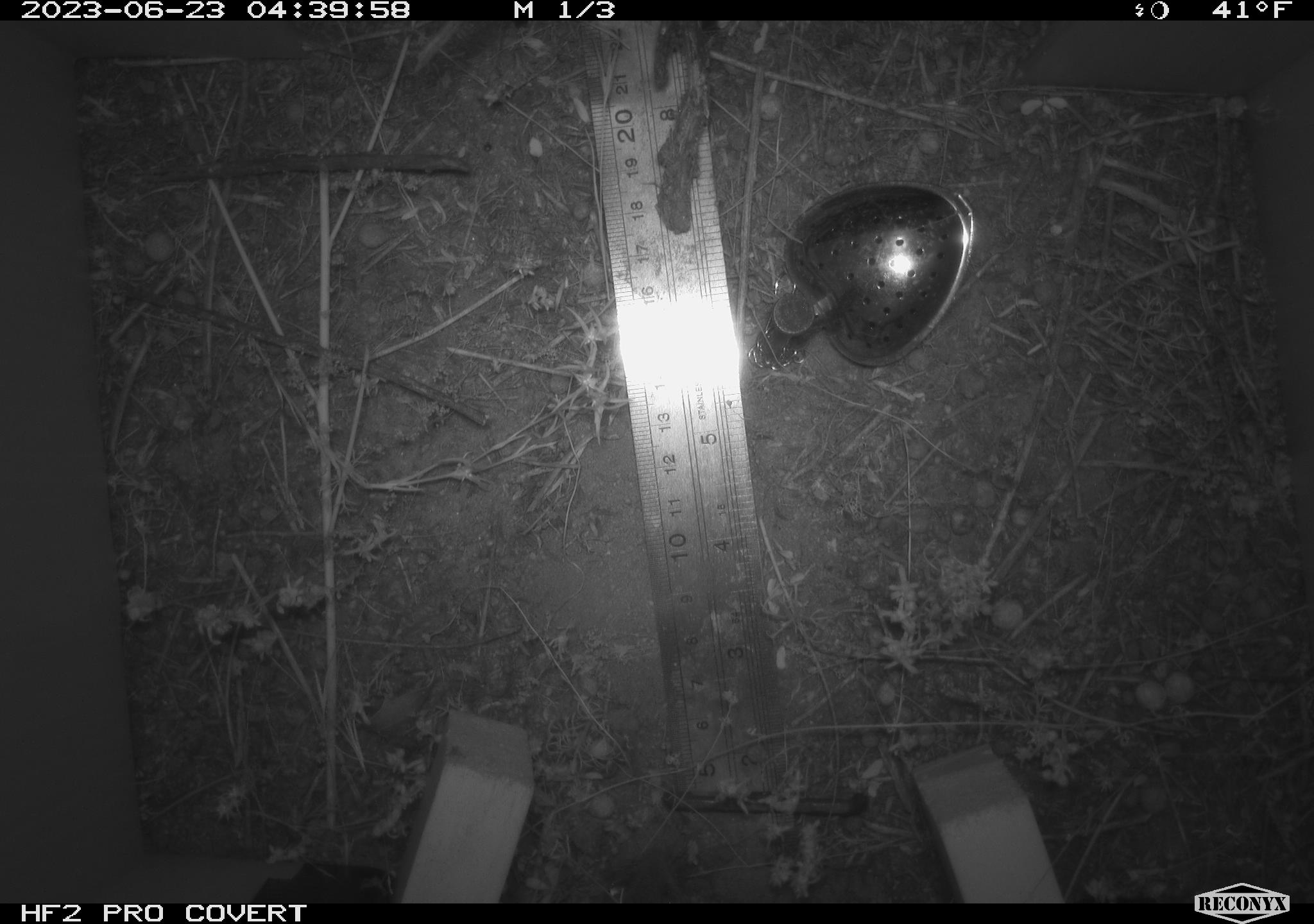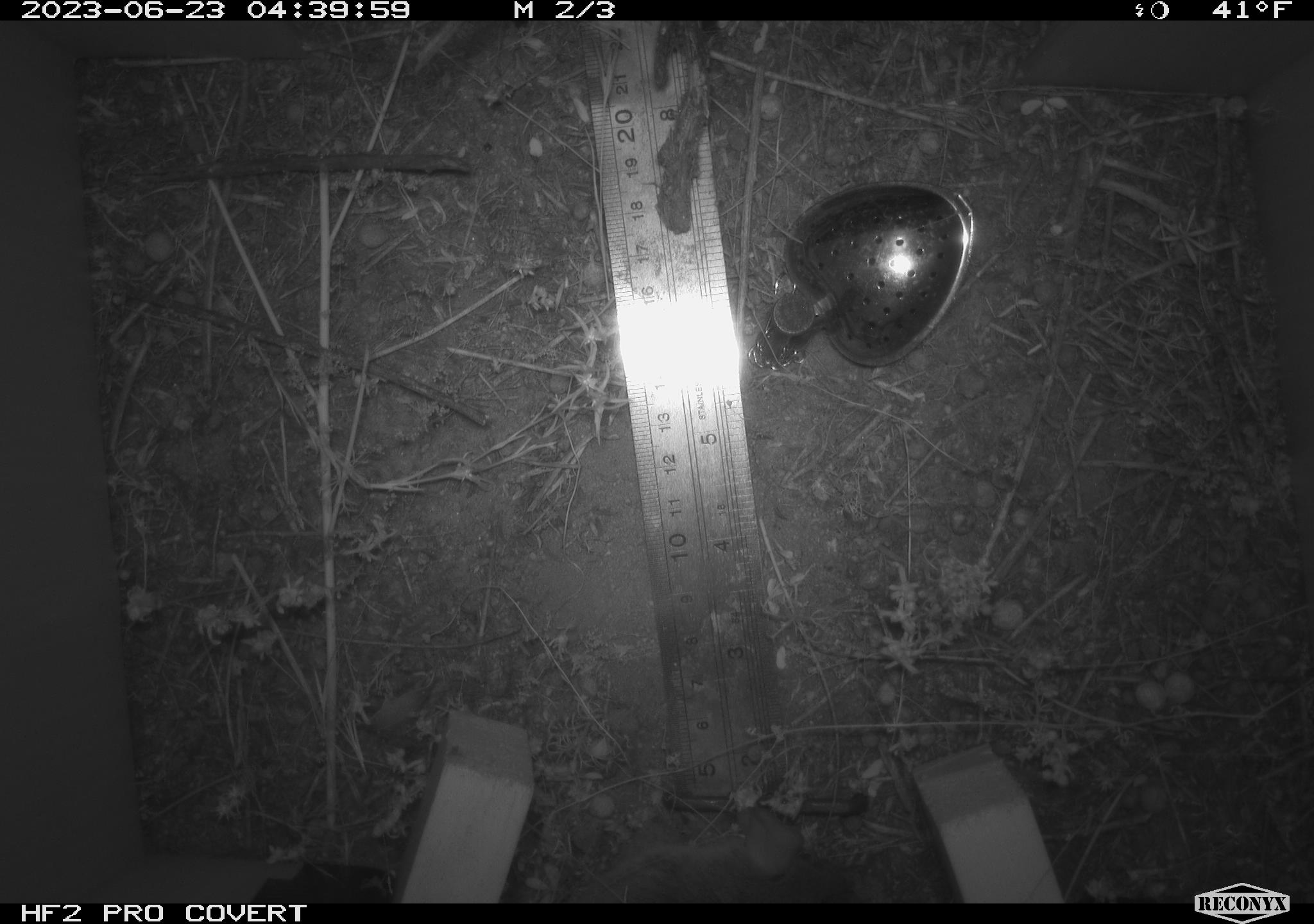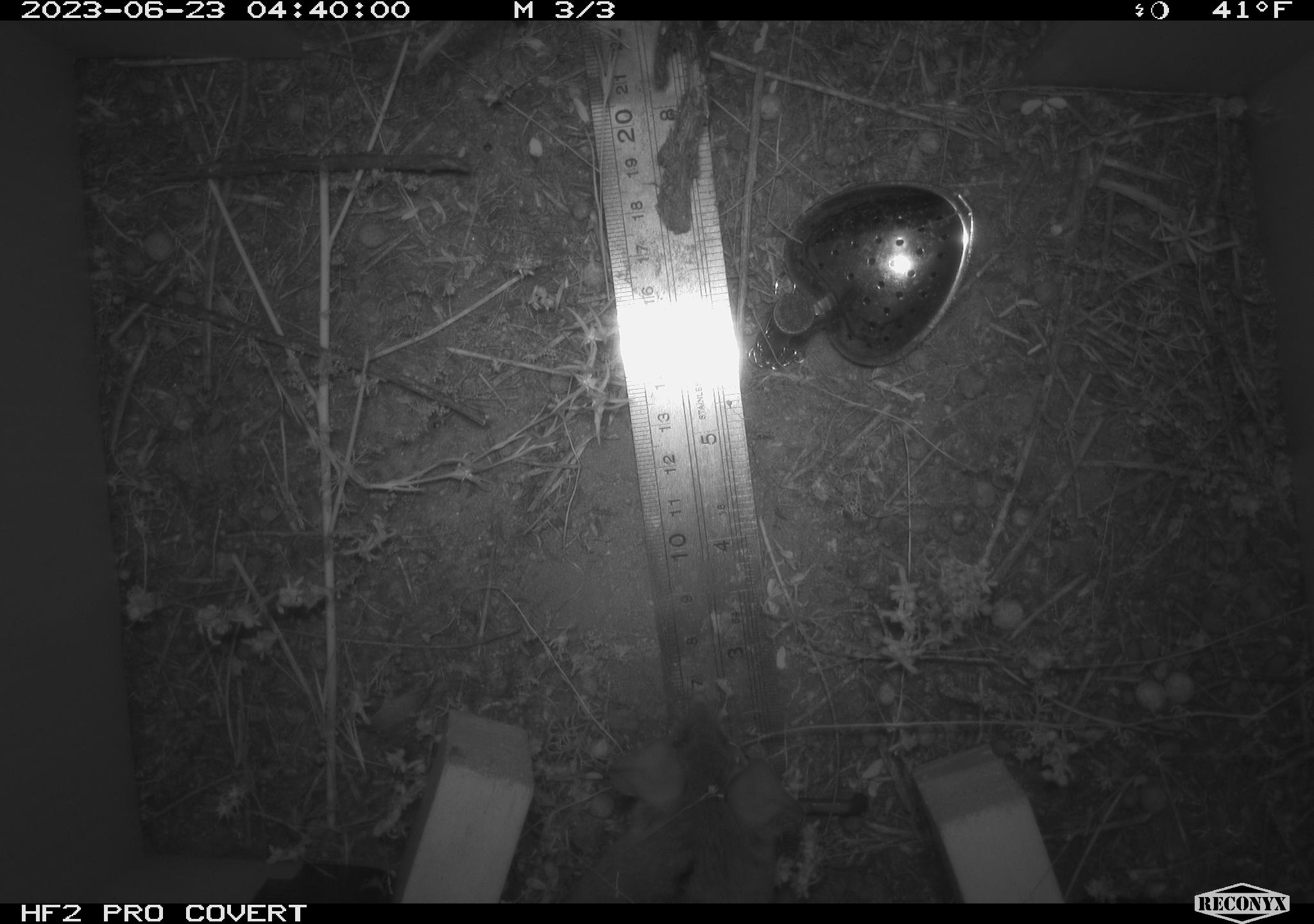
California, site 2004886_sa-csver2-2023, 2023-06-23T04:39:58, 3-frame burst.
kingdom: Animalia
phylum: Chordata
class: Mammalia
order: Rodentia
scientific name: Rodentia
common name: mouse species